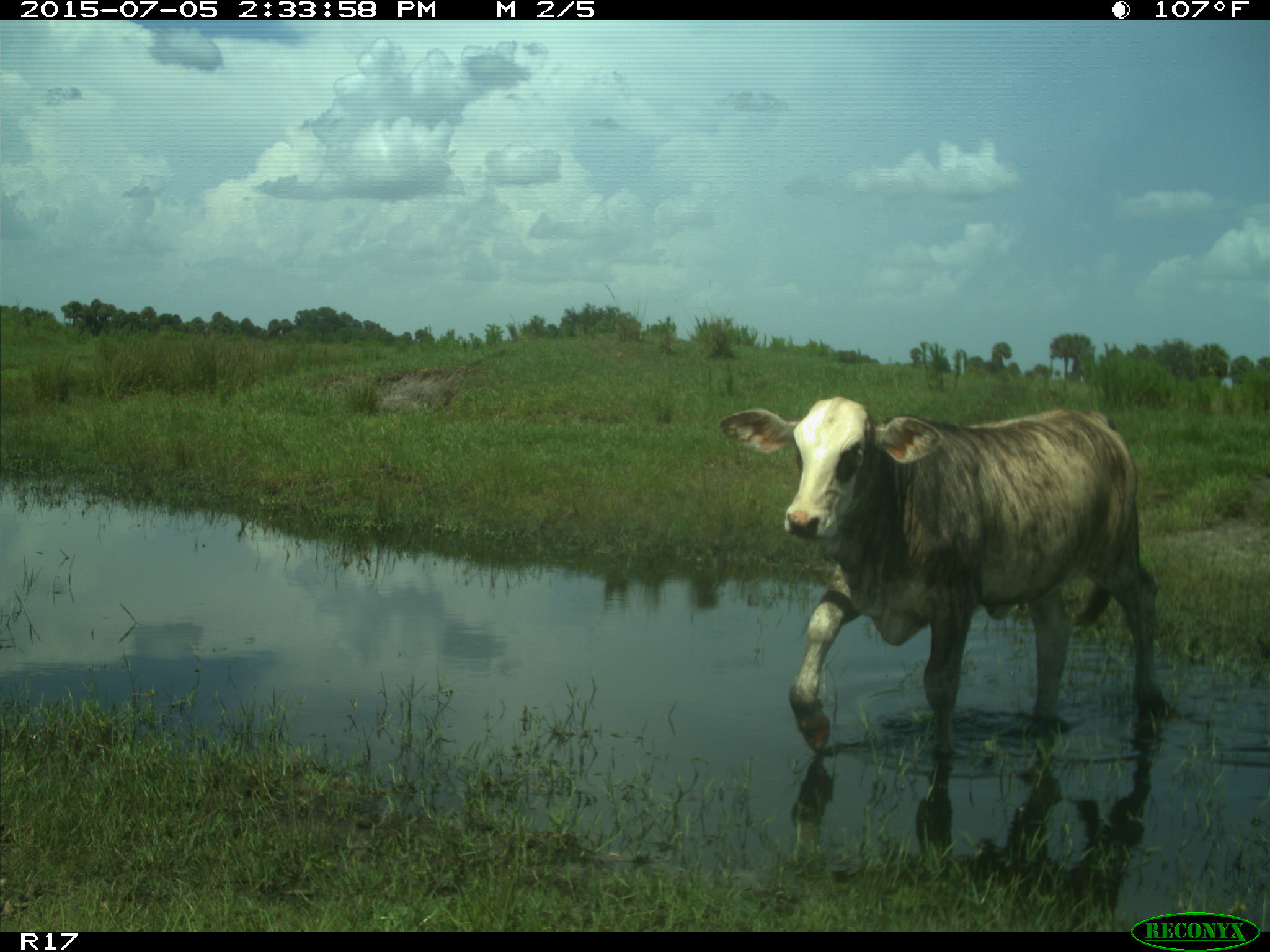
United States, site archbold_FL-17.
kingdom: Animalia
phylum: Chordata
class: Mammalia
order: Artiodactyla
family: Bovidae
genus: Bos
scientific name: Bos taurus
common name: domestic cow